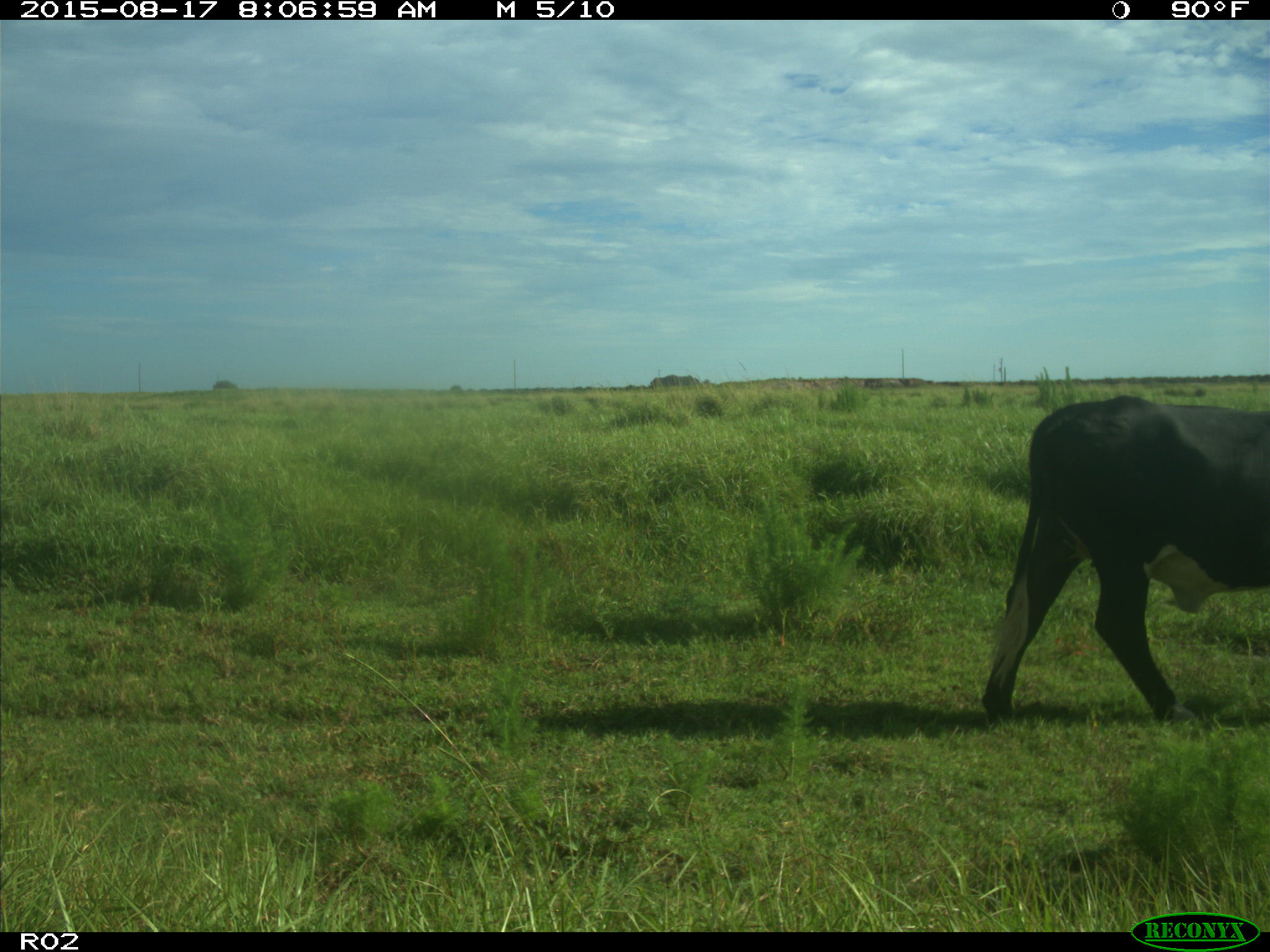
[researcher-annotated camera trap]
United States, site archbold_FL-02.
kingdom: Animalia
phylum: Chordata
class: Mammalia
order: Artiodactyla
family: Bovidae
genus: Bos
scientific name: Bos taurus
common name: domestic cow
Bos taurus (domestic cow).